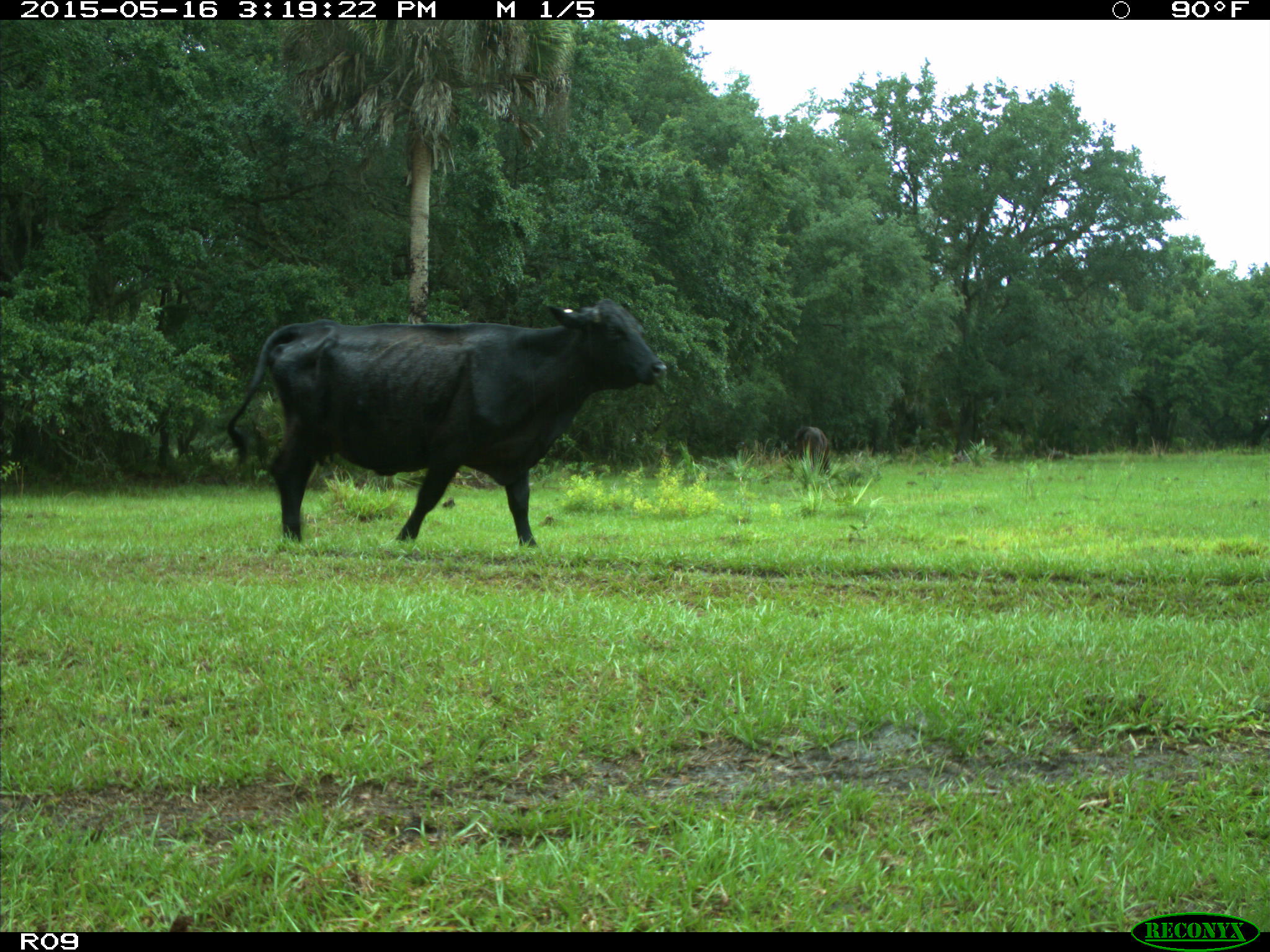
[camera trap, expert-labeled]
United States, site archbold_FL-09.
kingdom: Animalia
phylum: Chordata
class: Mammalia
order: Artiodactyla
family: Bovidae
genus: Bos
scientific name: Bos taurus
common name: domestic cow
Bos taurus (domestic cow).